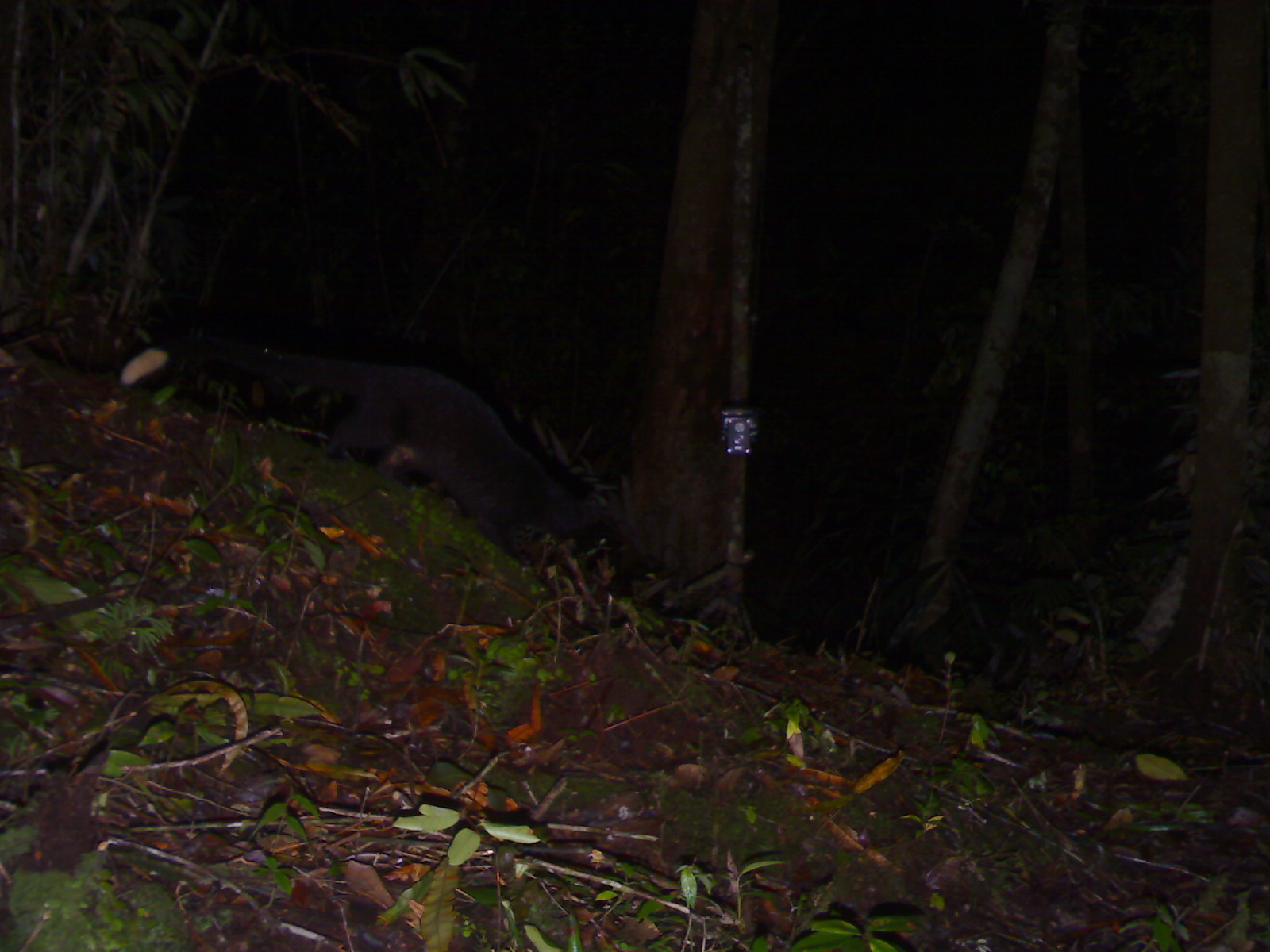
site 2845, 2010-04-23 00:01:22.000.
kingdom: Animalia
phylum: Chordata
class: Mammalia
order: Carnivora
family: Viverridae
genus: Paguma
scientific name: Paguma larvata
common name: masked palm civet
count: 1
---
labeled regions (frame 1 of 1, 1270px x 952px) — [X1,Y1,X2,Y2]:
paguma larvata: [251,351,631,567]